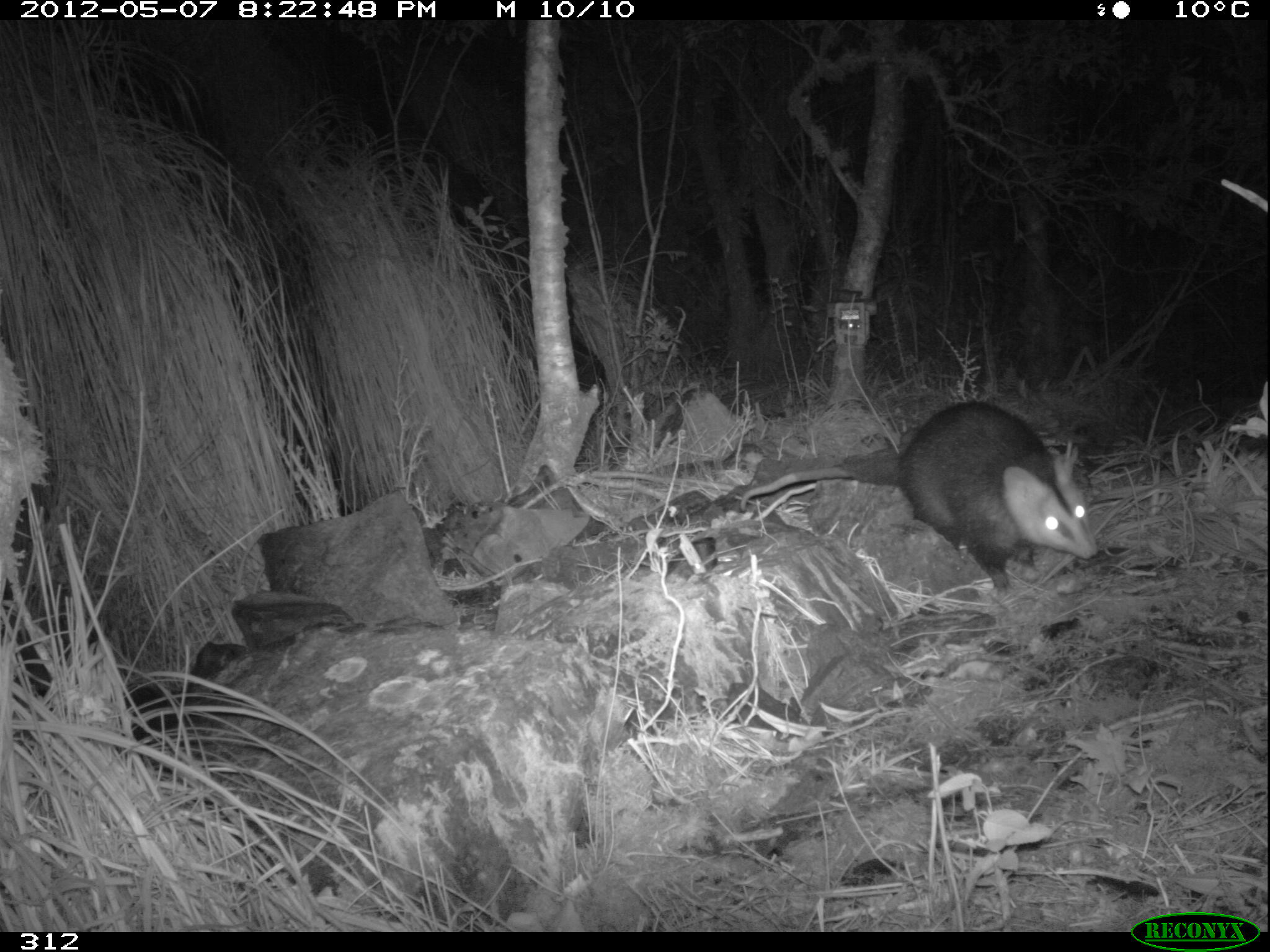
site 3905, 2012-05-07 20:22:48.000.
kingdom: Animalia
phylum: Chordata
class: Mammalia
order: Didelphimorphia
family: Didelphidae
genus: Didelphis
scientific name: Didelphis pernigra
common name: andean white-eared opossum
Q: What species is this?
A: Didelphis pernigra (andean white-eared opossum).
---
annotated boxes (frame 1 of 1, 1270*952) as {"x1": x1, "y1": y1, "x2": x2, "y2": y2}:
didelphis pernigra: {"x1": 737, "y1": 399, "x2": 1101, "y2": 595}